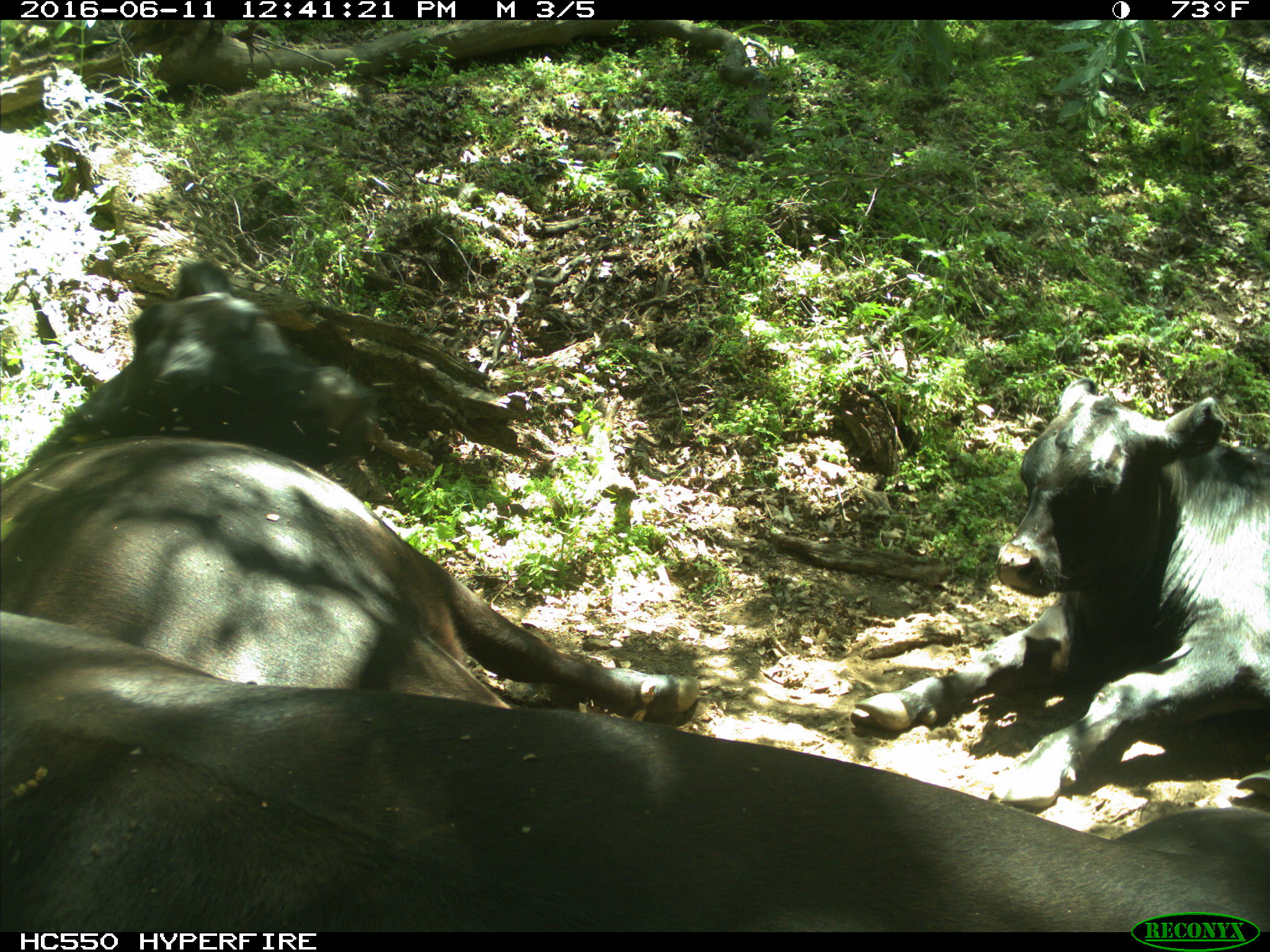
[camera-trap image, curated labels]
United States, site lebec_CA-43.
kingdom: Animalia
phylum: Chordata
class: Mammalia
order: Artiodactyla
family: Bovidae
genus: Bos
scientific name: Bos taurus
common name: domestic cow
Bos taurus (domestic cow).